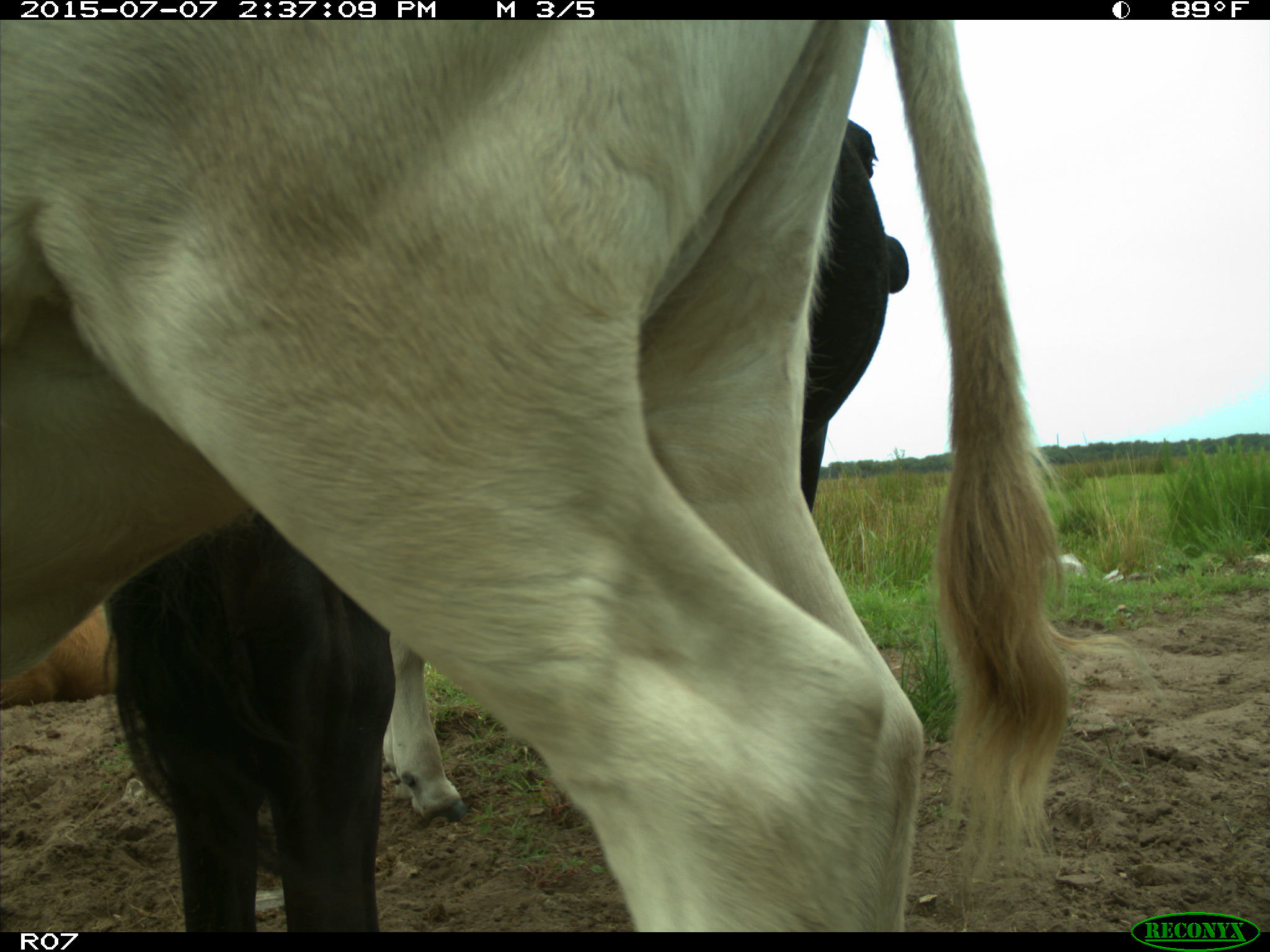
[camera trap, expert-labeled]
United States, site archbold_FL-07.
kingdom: Animalia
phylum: Chordata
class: Mammalia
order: Artiodactyla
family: Bovidae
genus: Bos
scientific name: Bos taurus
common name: domestic cow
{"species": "Bos taurus (domestic cow)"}